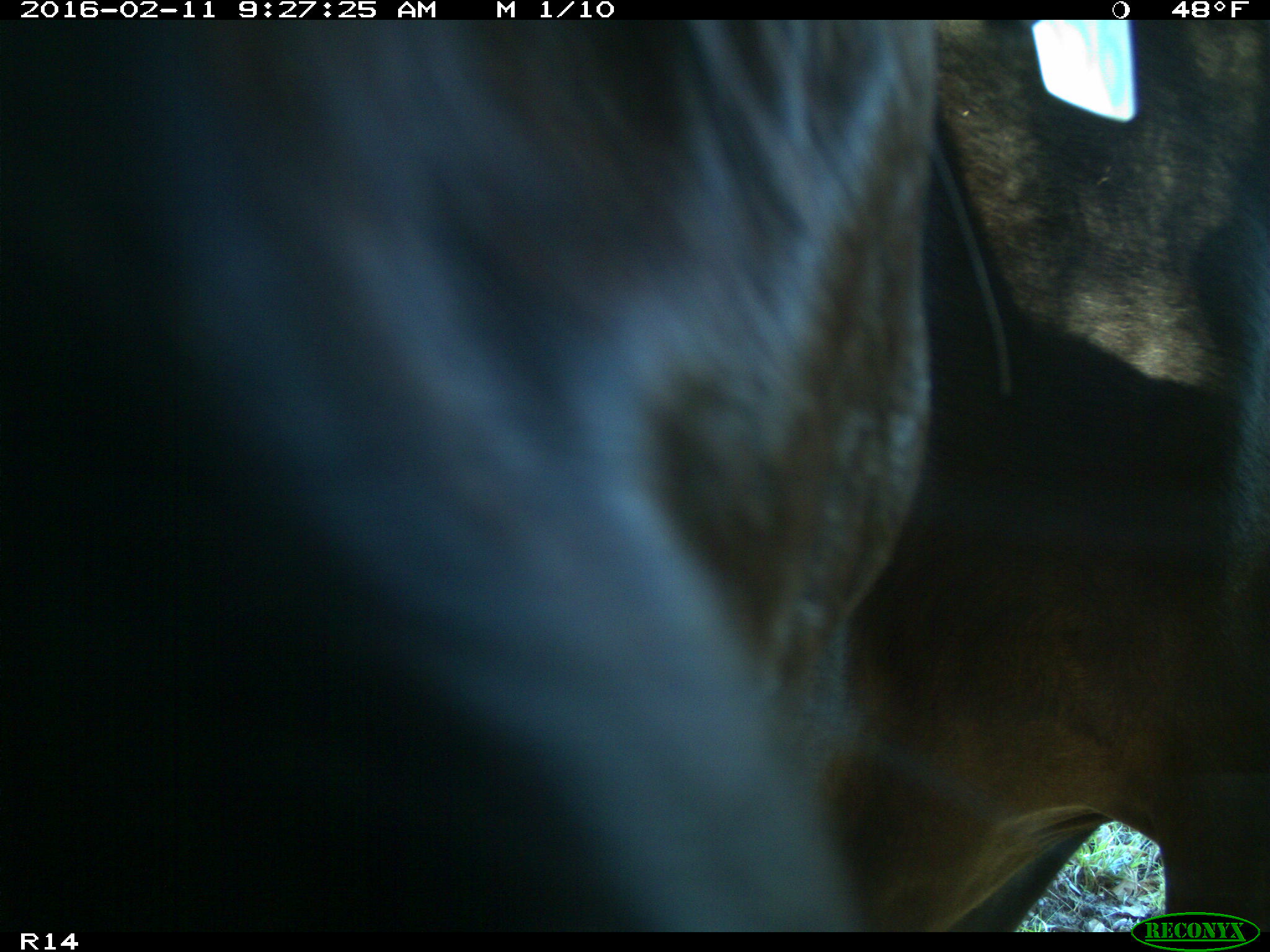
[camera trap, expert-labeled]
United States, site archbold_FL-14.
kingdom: Animalia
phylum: Chordata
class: Mammalia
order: Artiodactyla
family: Bovidae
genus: Bos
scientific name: Bos taurus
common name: domestic cow